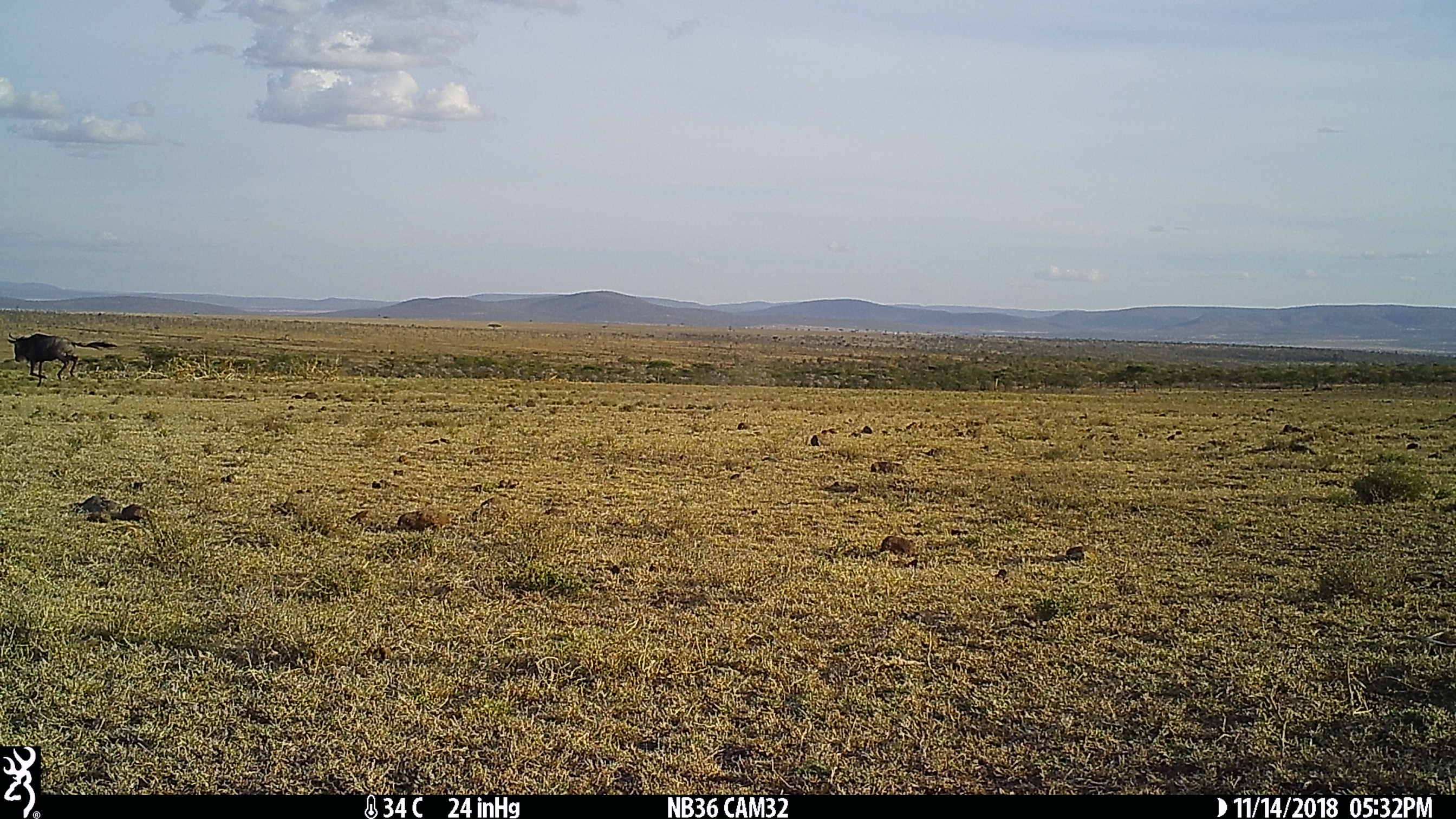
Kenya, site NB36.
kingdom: Animalia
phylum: Chordata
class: Mammalia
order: Artiodactyla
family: Bovidae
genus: Connochaetes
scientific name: Connochaetes taurinus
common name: blue wildebeest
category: wildebeest